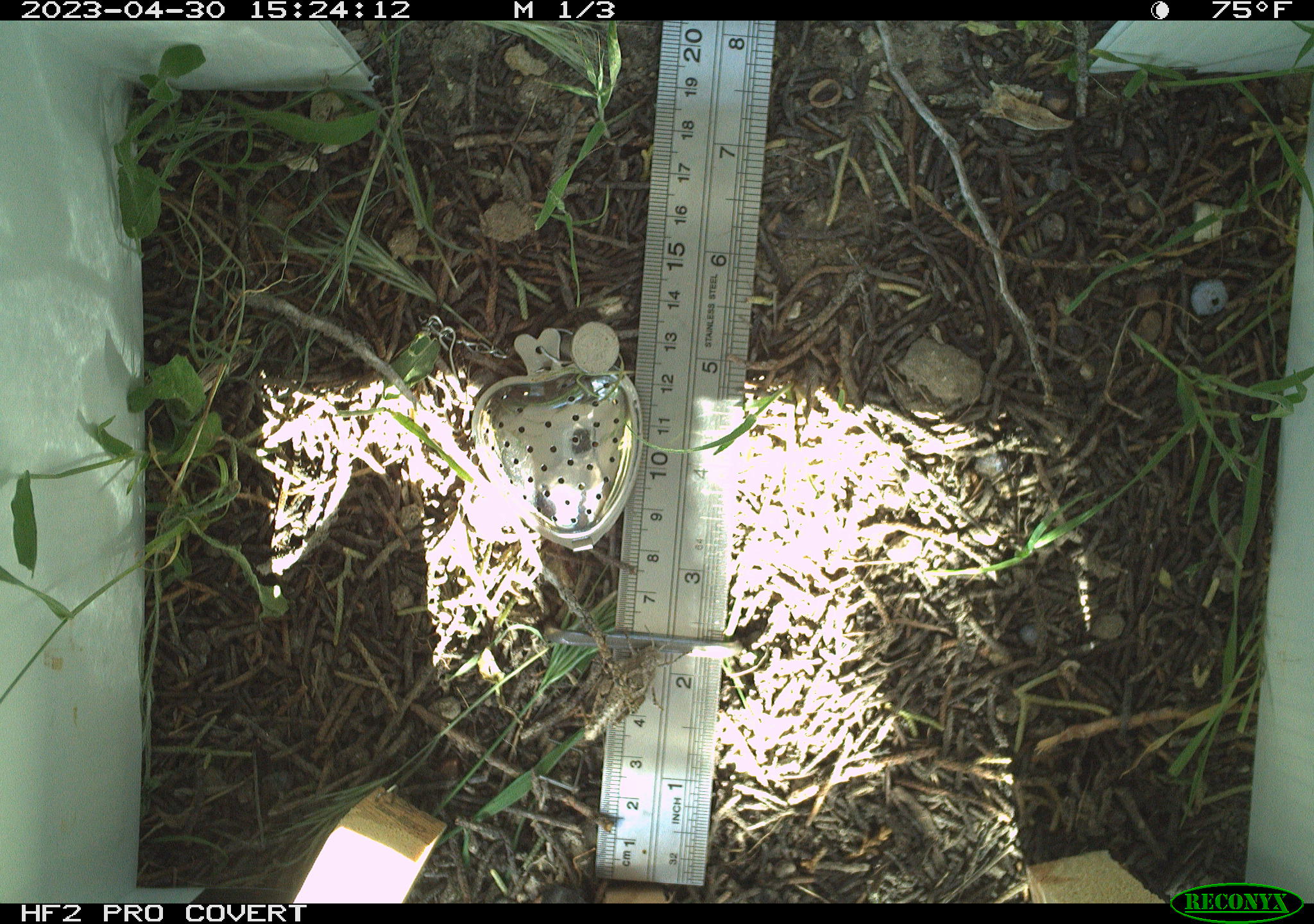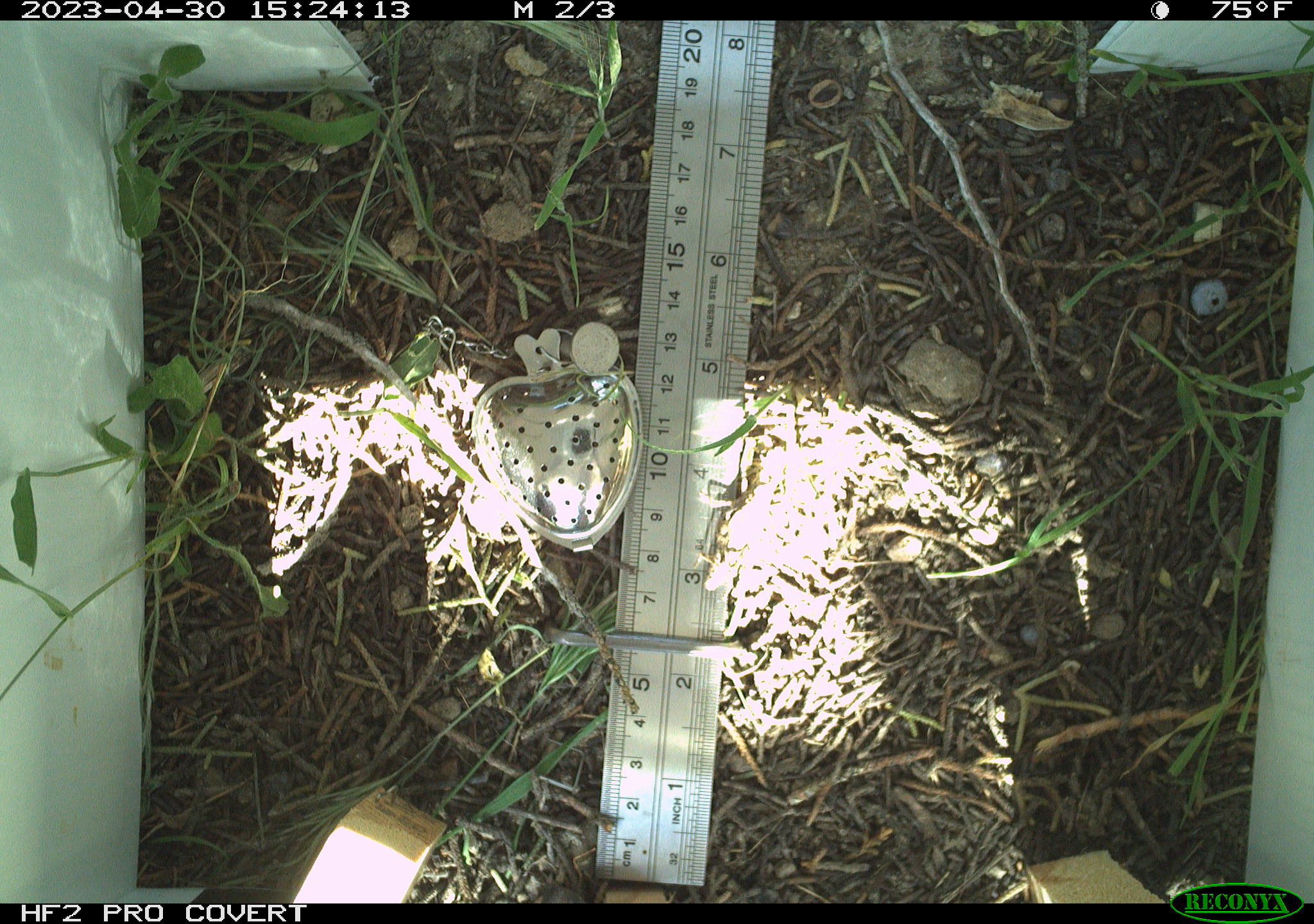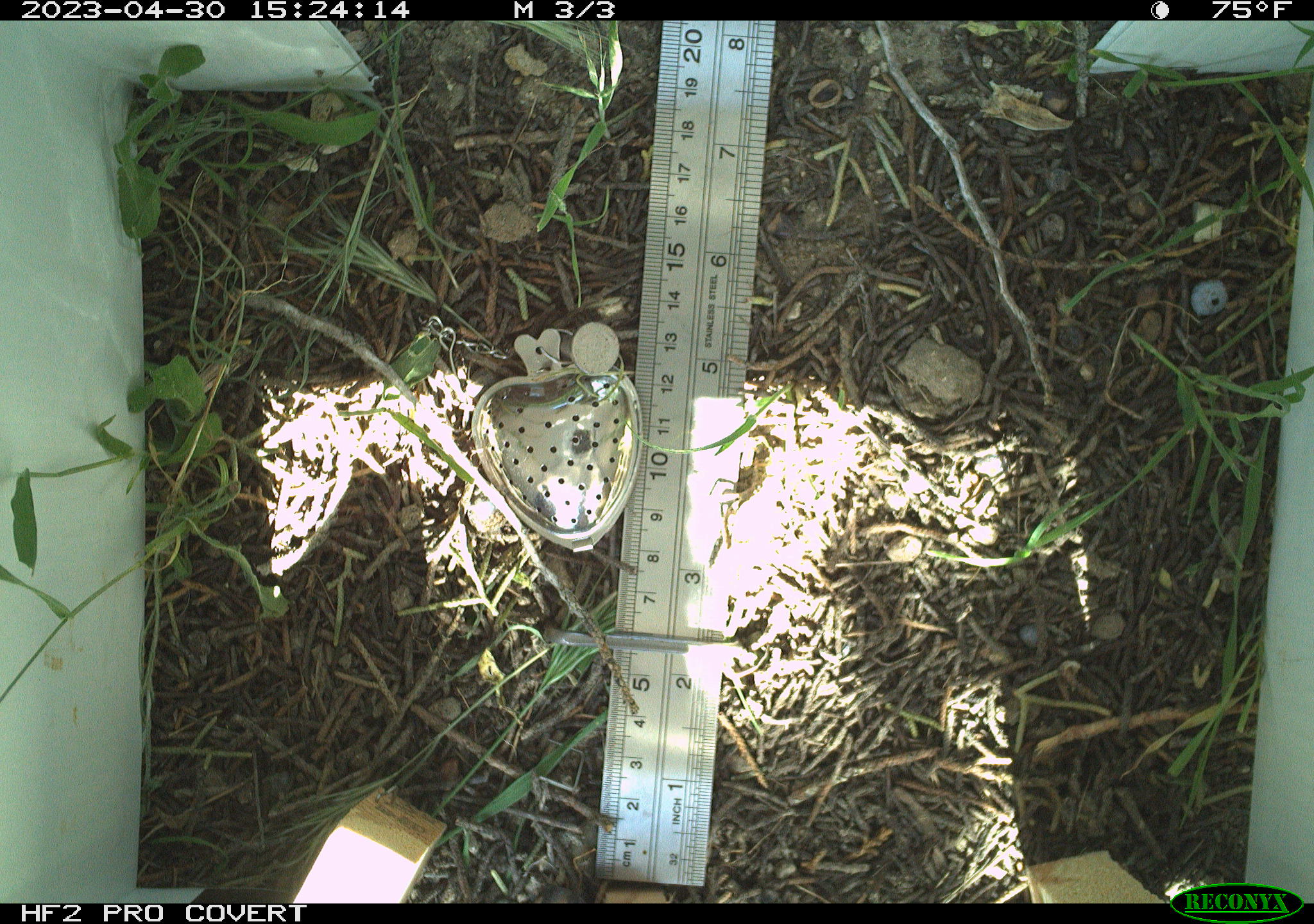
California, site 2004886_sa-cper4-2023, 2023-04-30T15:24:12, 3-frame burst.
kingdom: Animalia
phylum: Arthropoda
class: Insecta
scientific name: Insecta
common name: insect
Insect (Insecta).